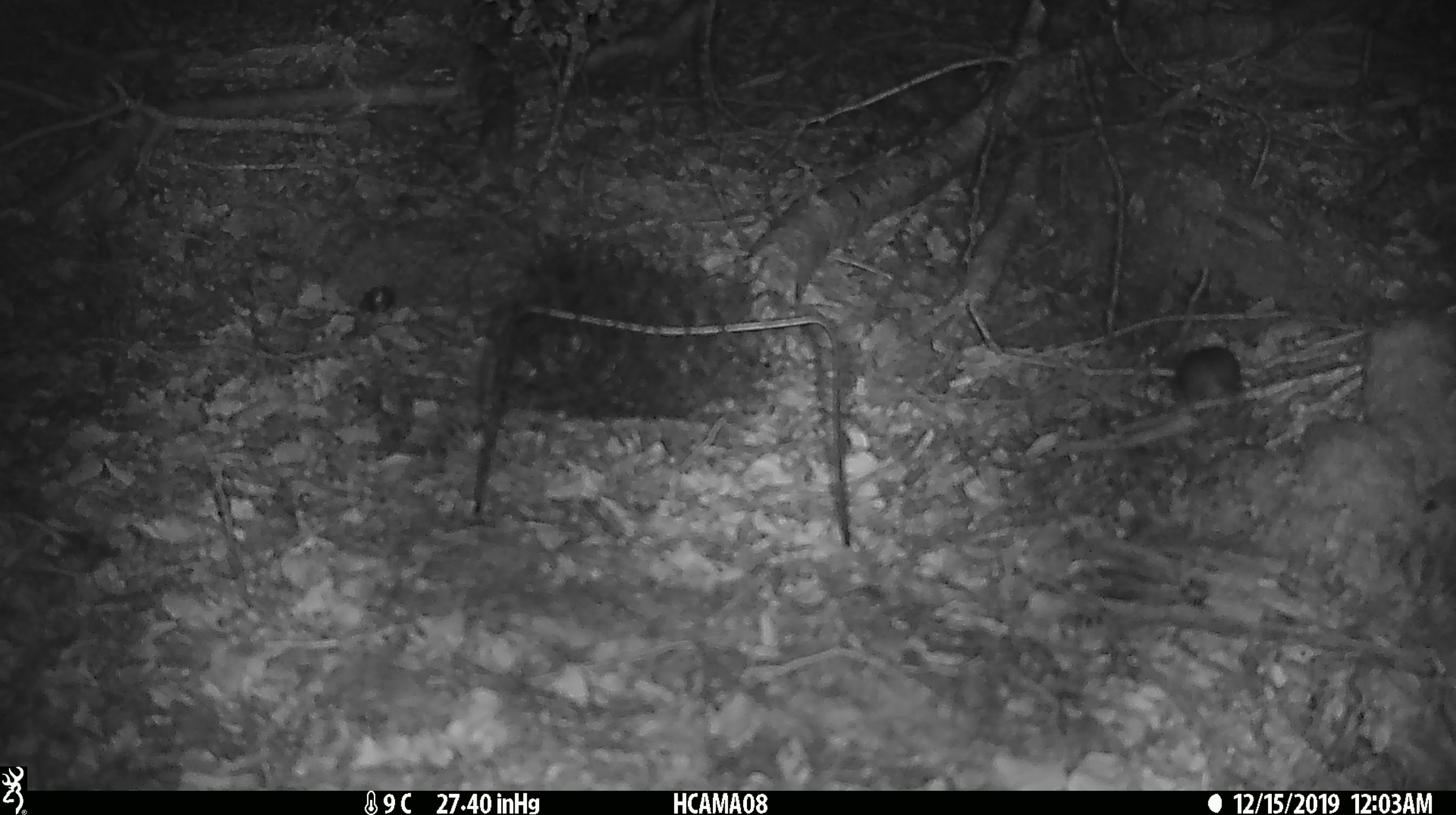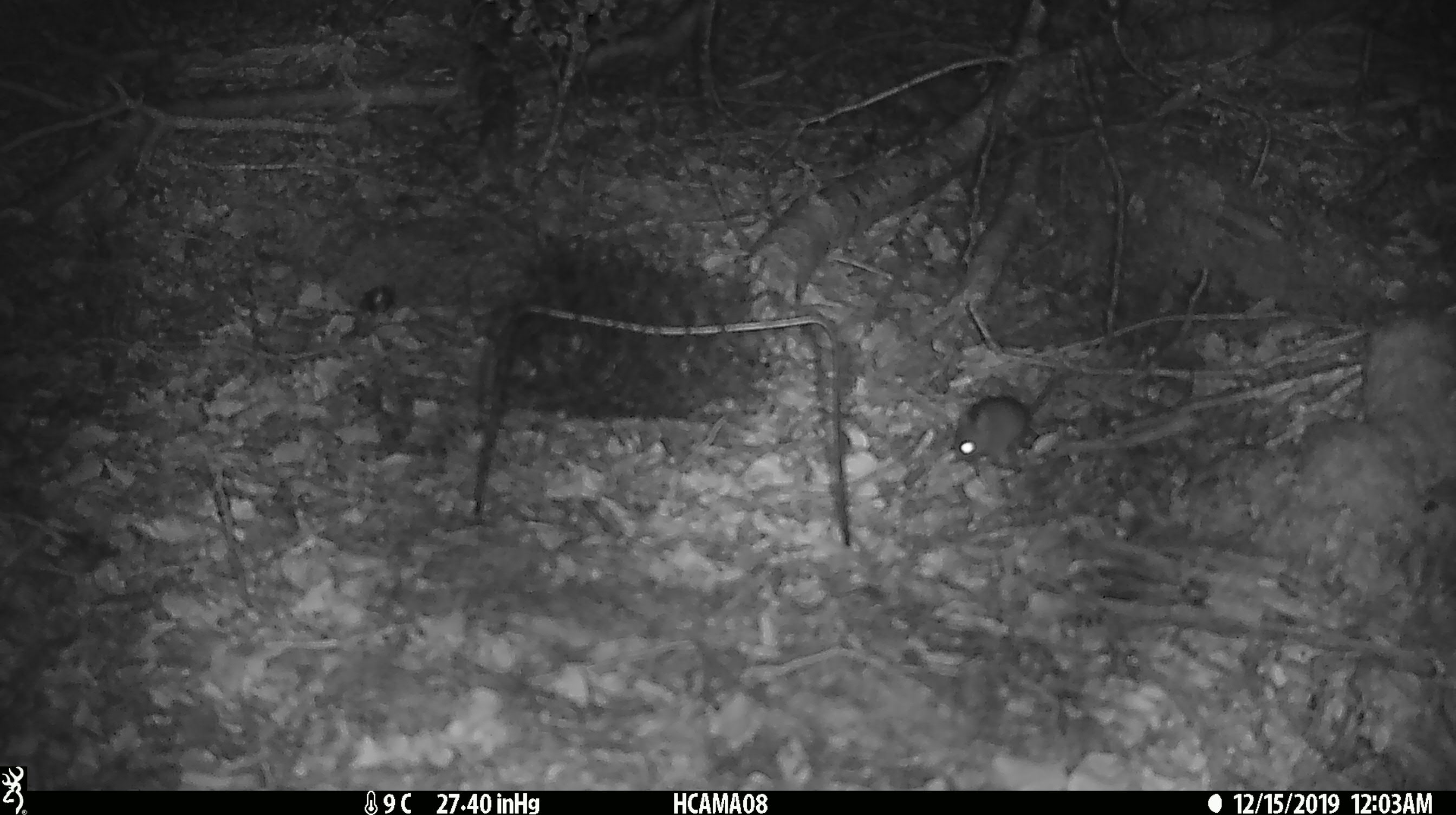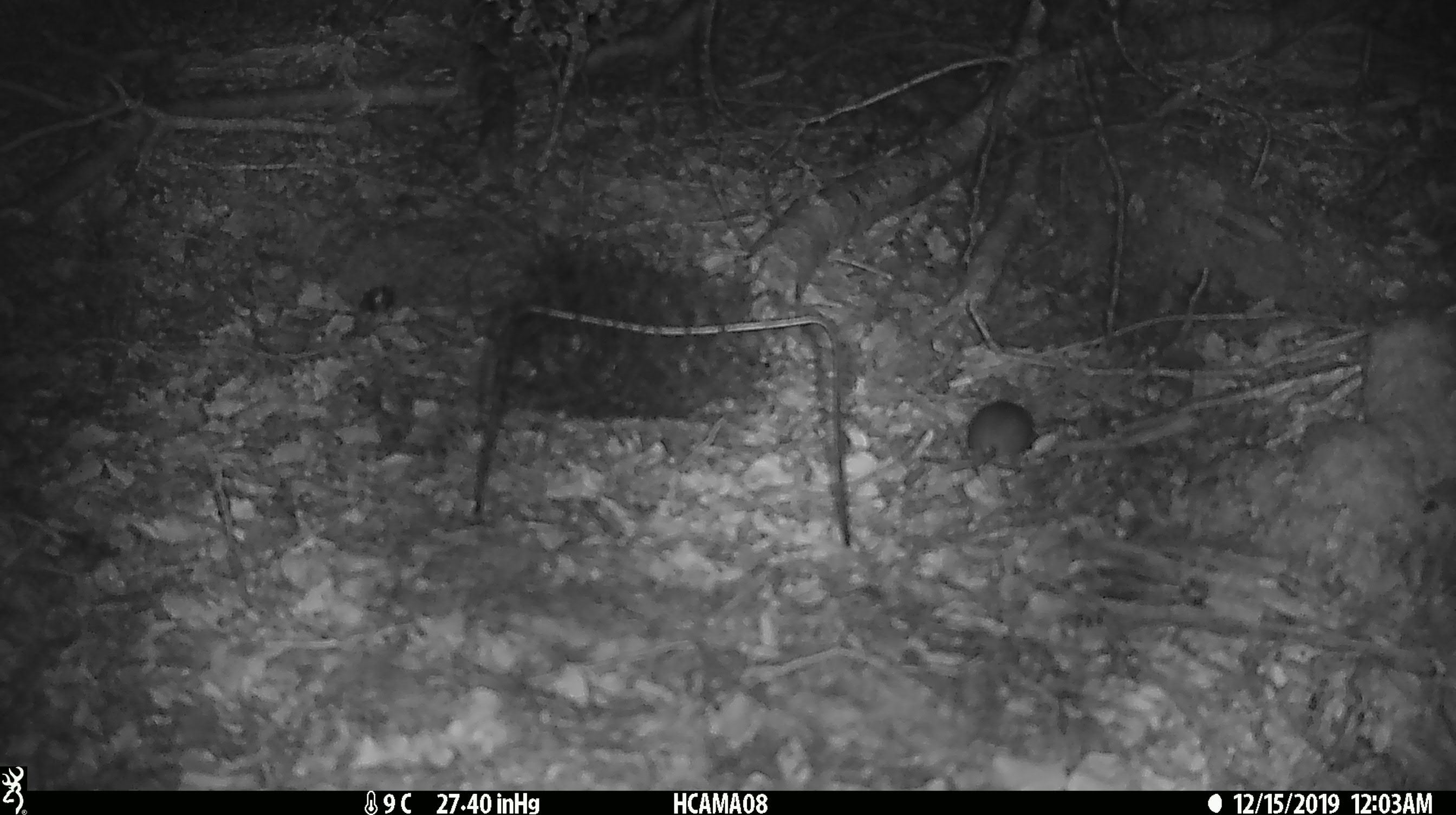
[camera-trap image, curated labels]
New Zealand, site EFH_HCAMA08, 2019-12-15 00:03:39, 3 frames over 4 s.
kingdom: Animalia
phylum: Chordata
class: Mammalia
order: Rodentia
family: Muridae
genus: Mus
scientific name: Mus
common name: mouse